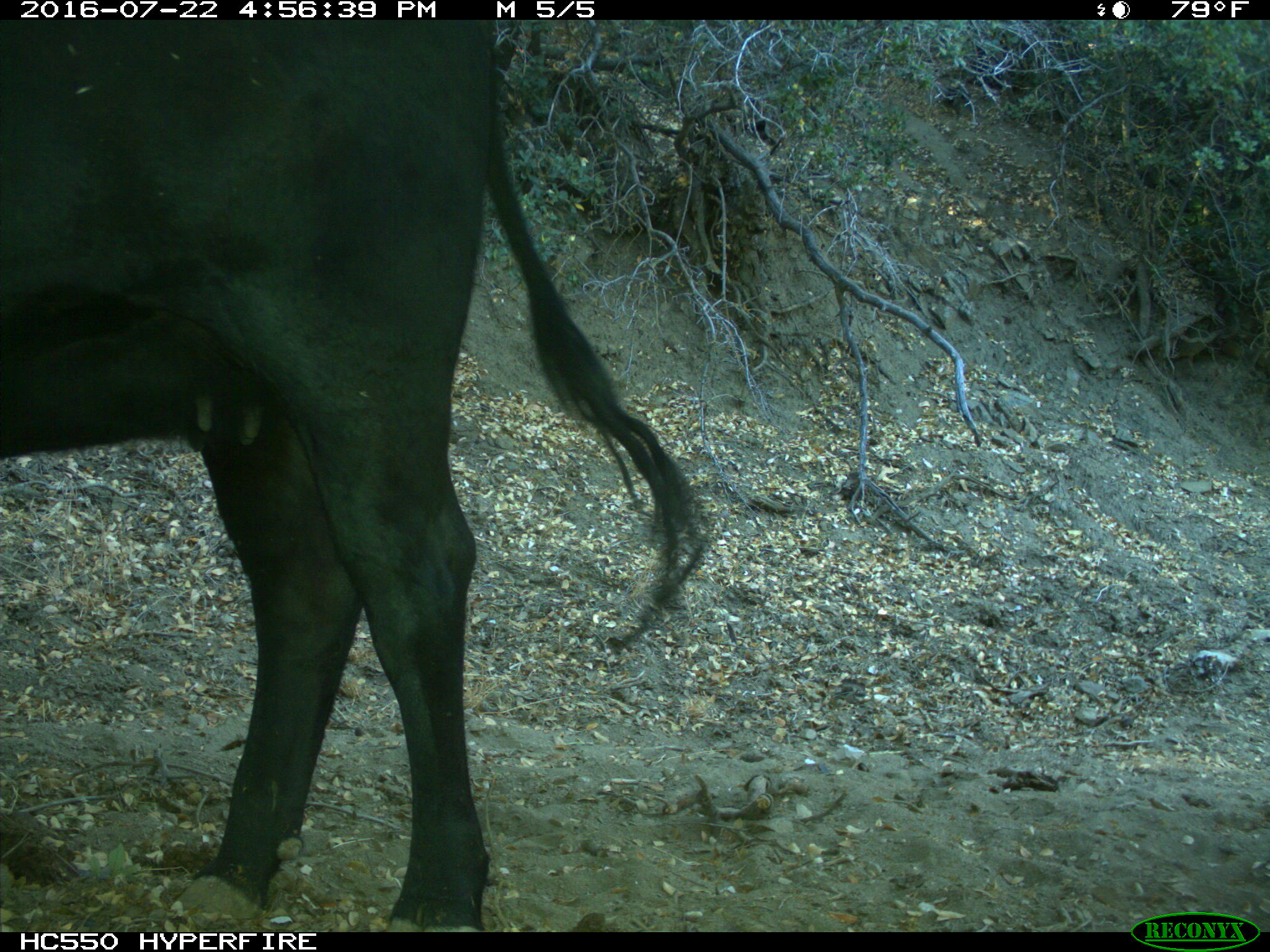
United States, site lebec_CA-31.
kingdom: Animalia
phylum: Chordata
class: Mammalia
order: Artiodactyla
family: Bovidae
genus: Bos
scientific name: Bos taurus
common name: domestic cow